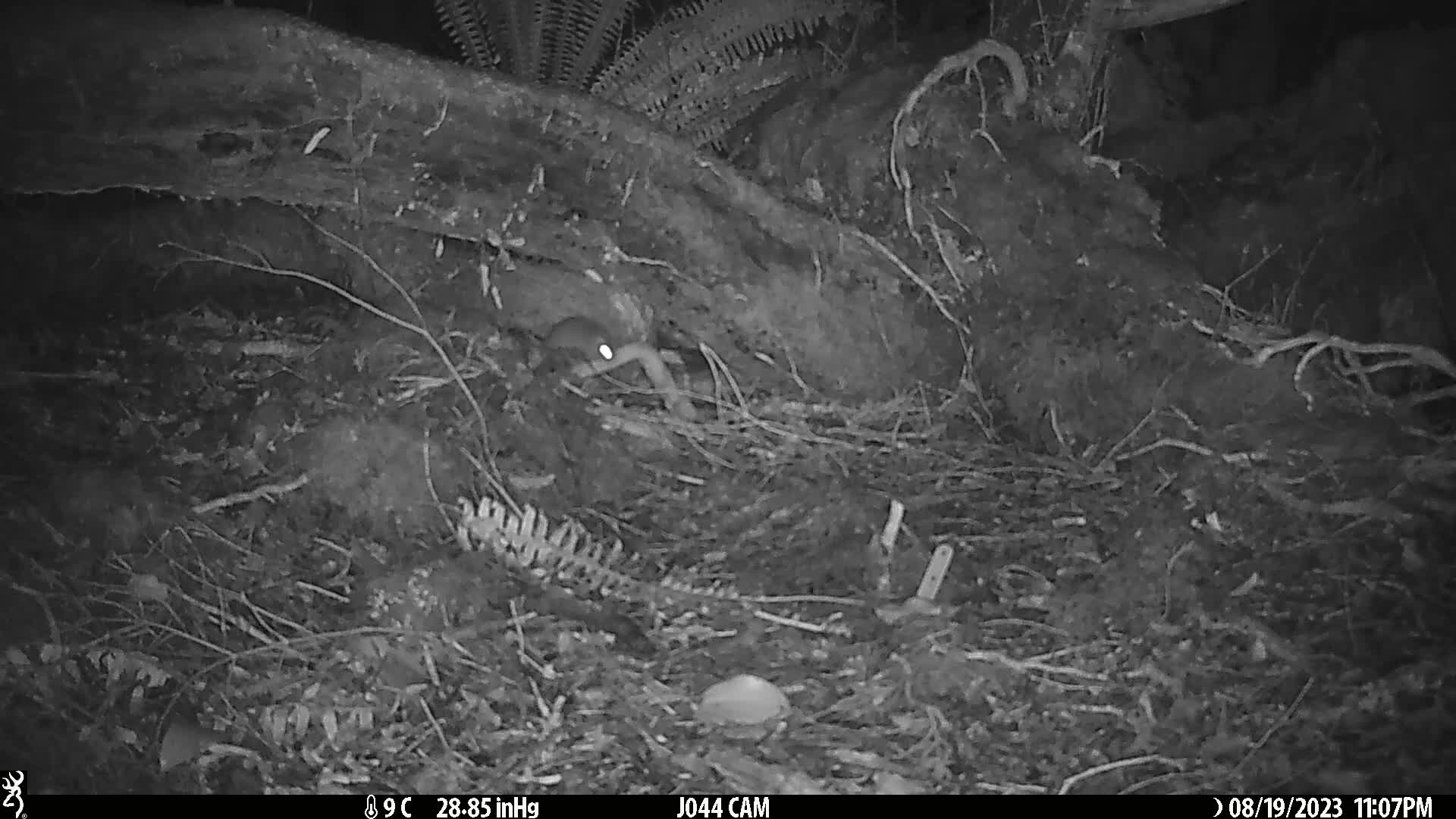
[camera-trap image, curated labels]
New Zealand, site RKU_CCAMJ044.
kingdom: Animalia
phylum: Chordata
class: Mammalia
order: Rodentia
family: Muridae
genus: Rattus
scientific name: Rattus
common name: rat